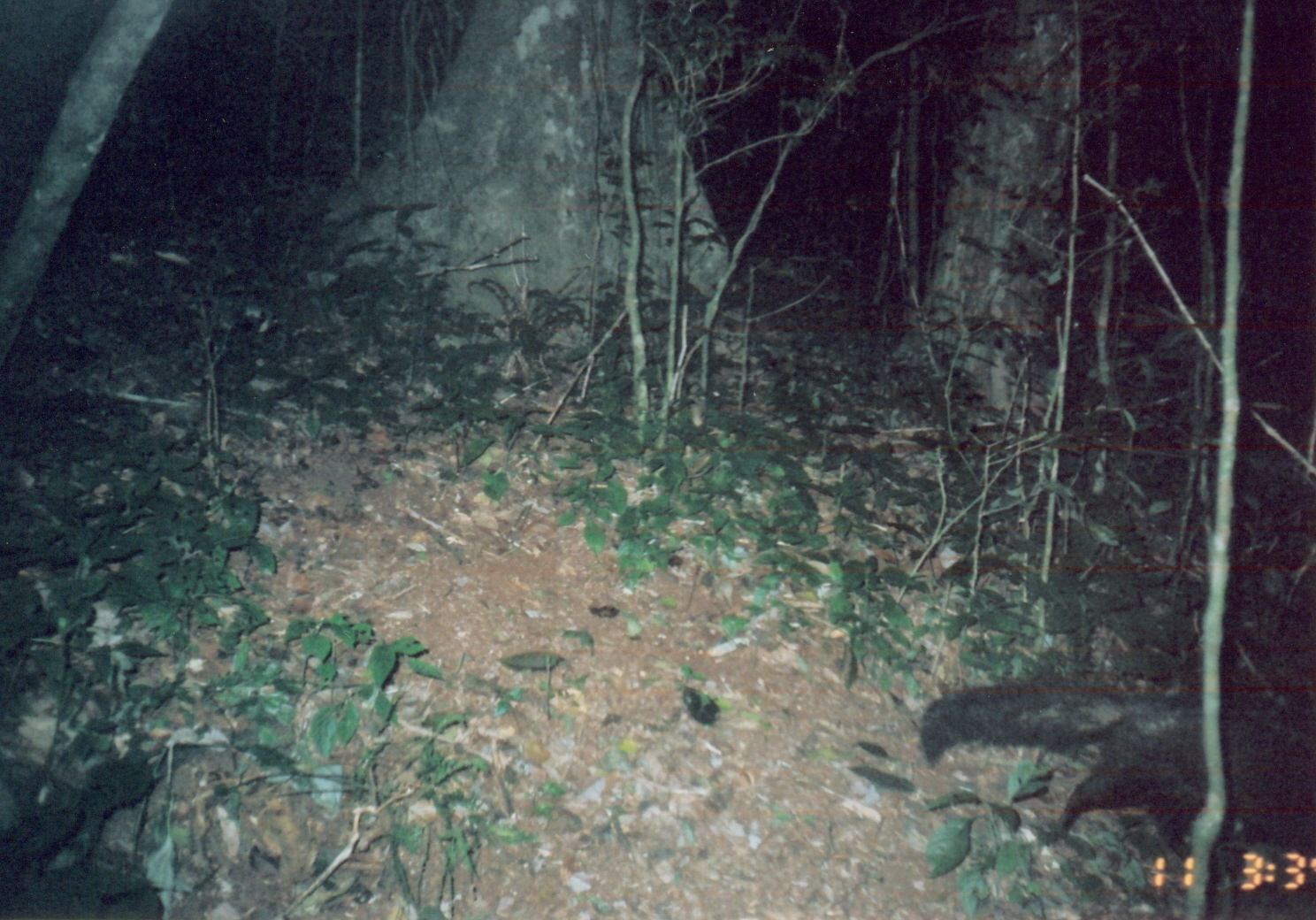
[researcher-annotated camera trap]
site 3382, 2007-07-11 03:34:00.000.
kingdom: Animalia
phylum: Chordata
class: Mammalia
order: Carnivora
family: Herpestidae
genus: Bdeogale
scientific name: Bdeogale crassicauda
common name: bushy-tailed mongoose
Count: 1.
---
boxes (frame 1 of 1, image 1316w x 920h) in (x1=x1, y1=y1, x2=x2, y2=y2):
bdeogale crassicauda: (x1=915, y1=678, x2=1315, y2=886); (x1=0, y1=746, x2=164, y2=920)